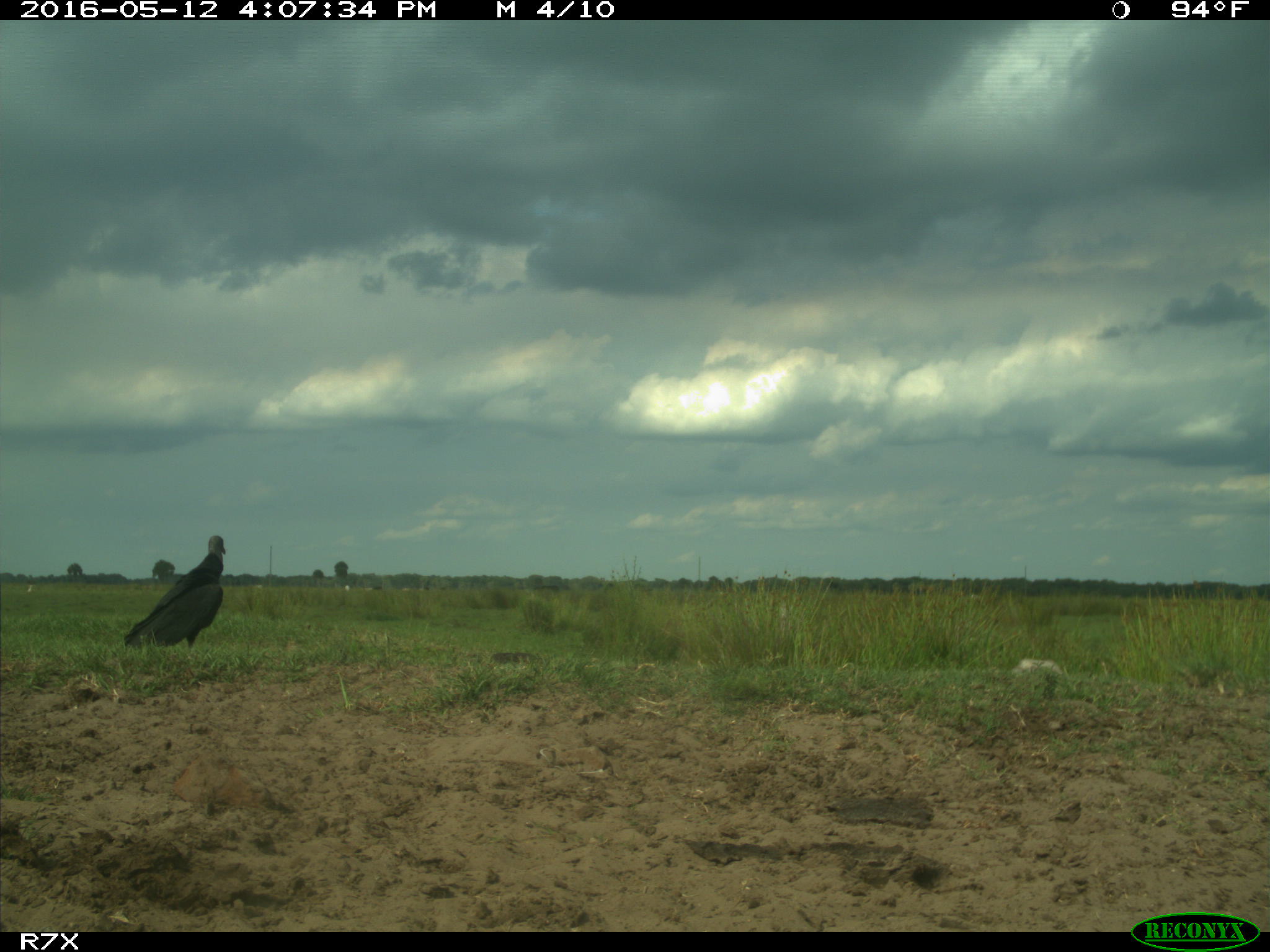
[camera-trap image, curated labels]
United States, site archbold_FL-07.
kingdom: Animalia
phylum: Chordata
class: Aves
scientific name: Aves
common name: birds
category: unidentified bird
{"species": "unidentified bird (birds) (Aves)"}